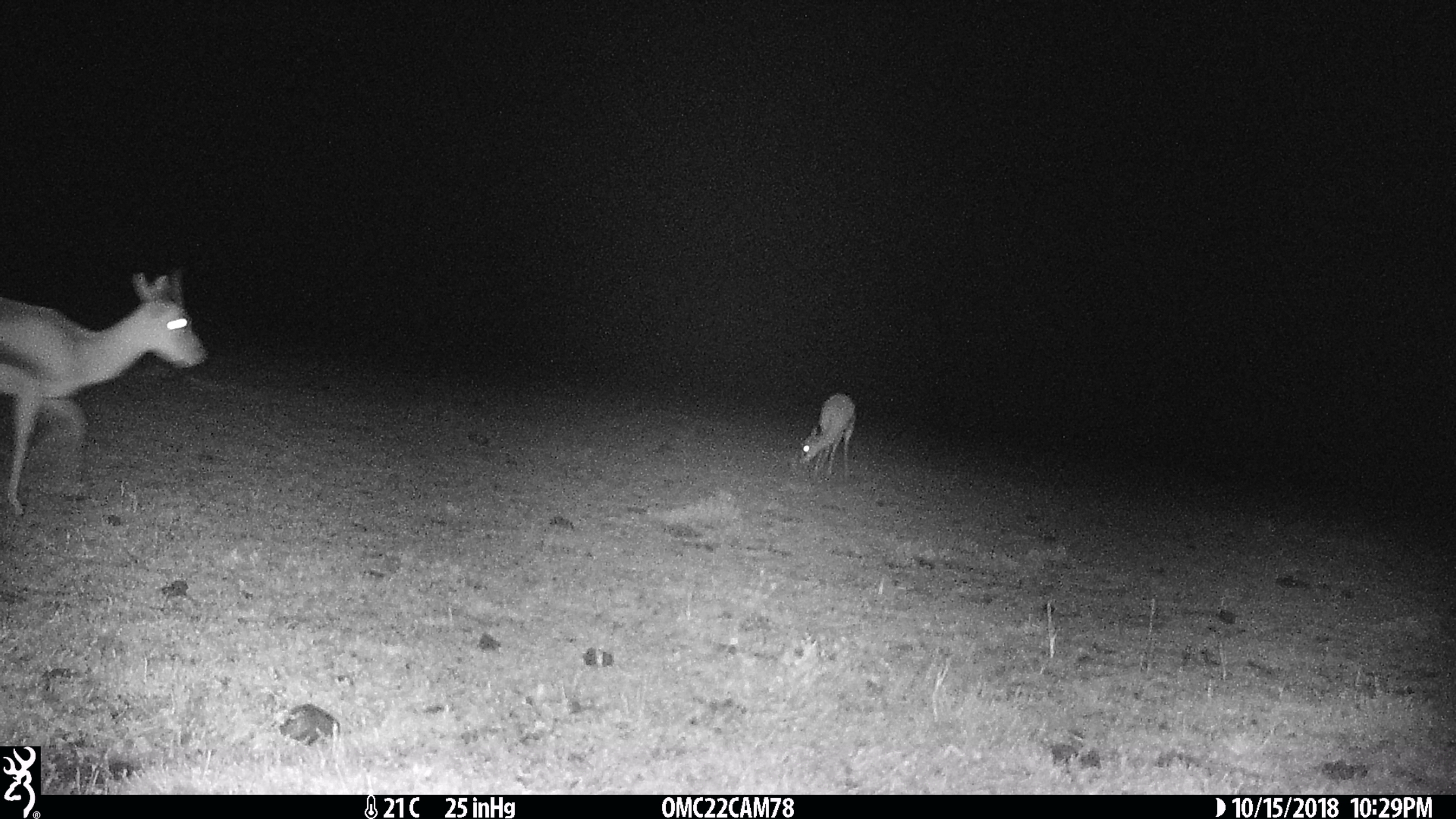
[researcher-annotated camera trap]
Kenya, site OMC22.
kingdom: Animalia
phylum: Chordata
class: Mammalia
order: Artiodactyla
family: Bovidae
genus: Eudorcas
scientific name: Eudorcas thomsonii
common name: thomon's gazelle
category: gazelle thomsons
Gazelle thomsons (thomon's gazelle) (Eudorcas thomsonii).